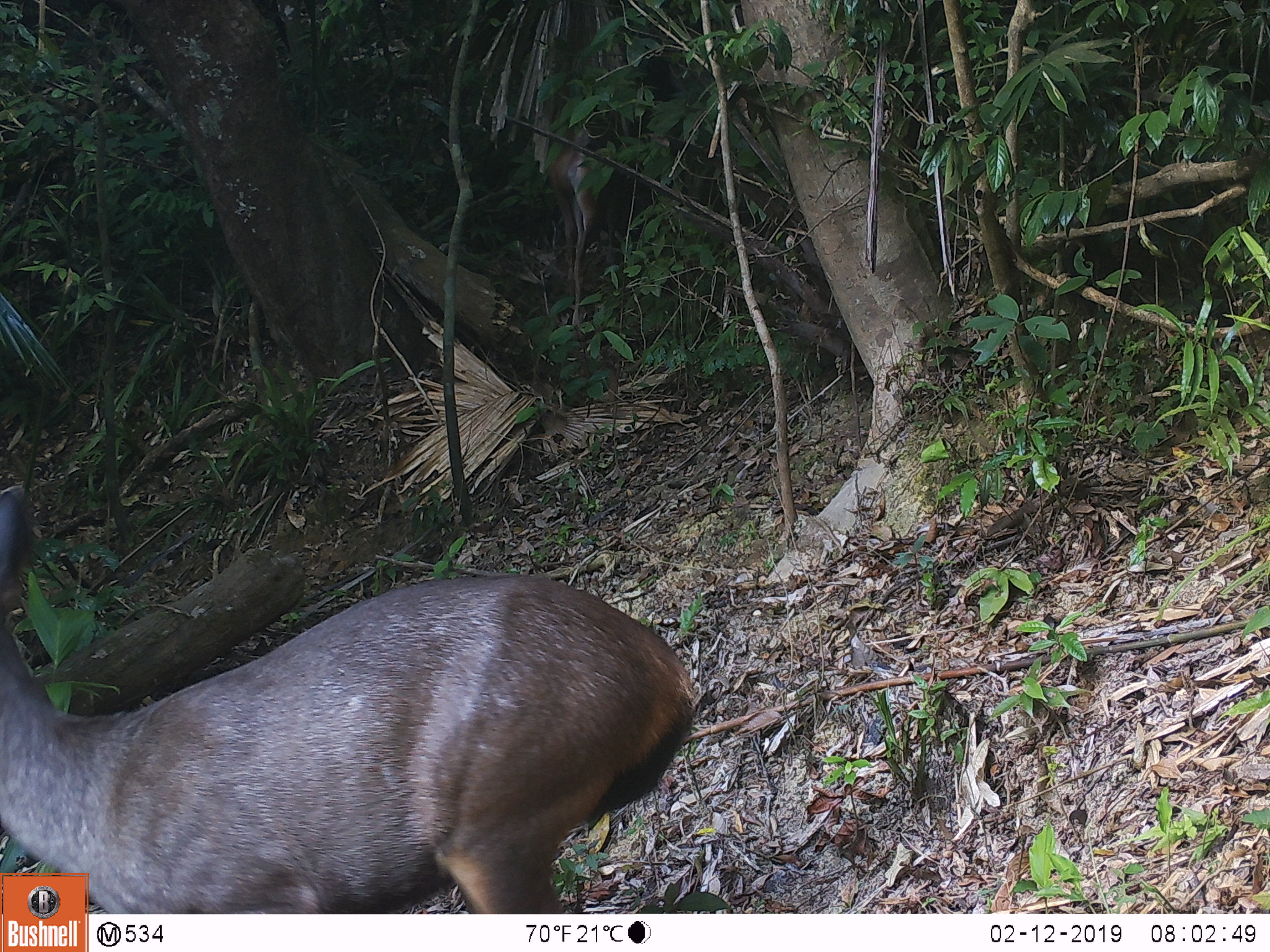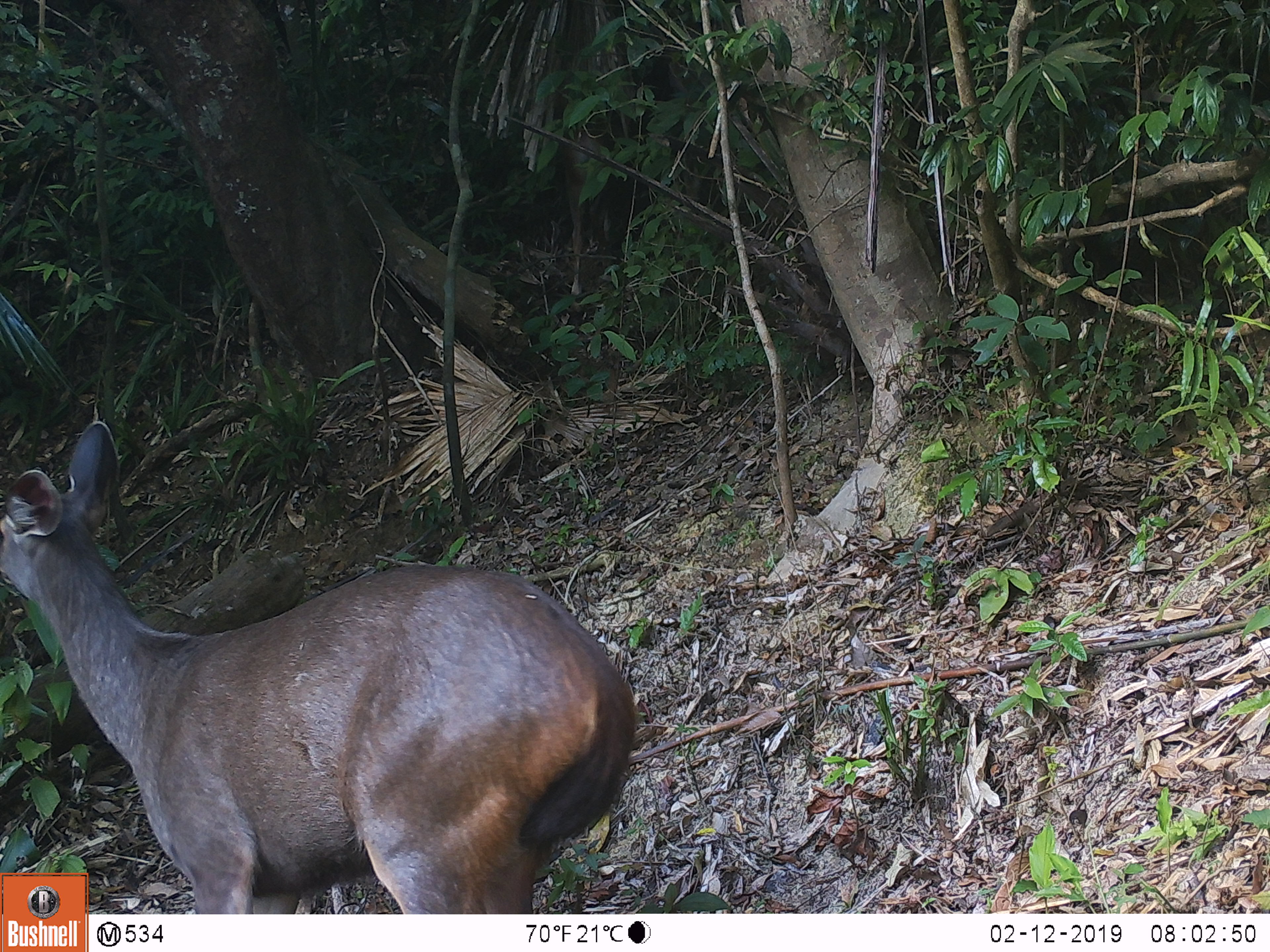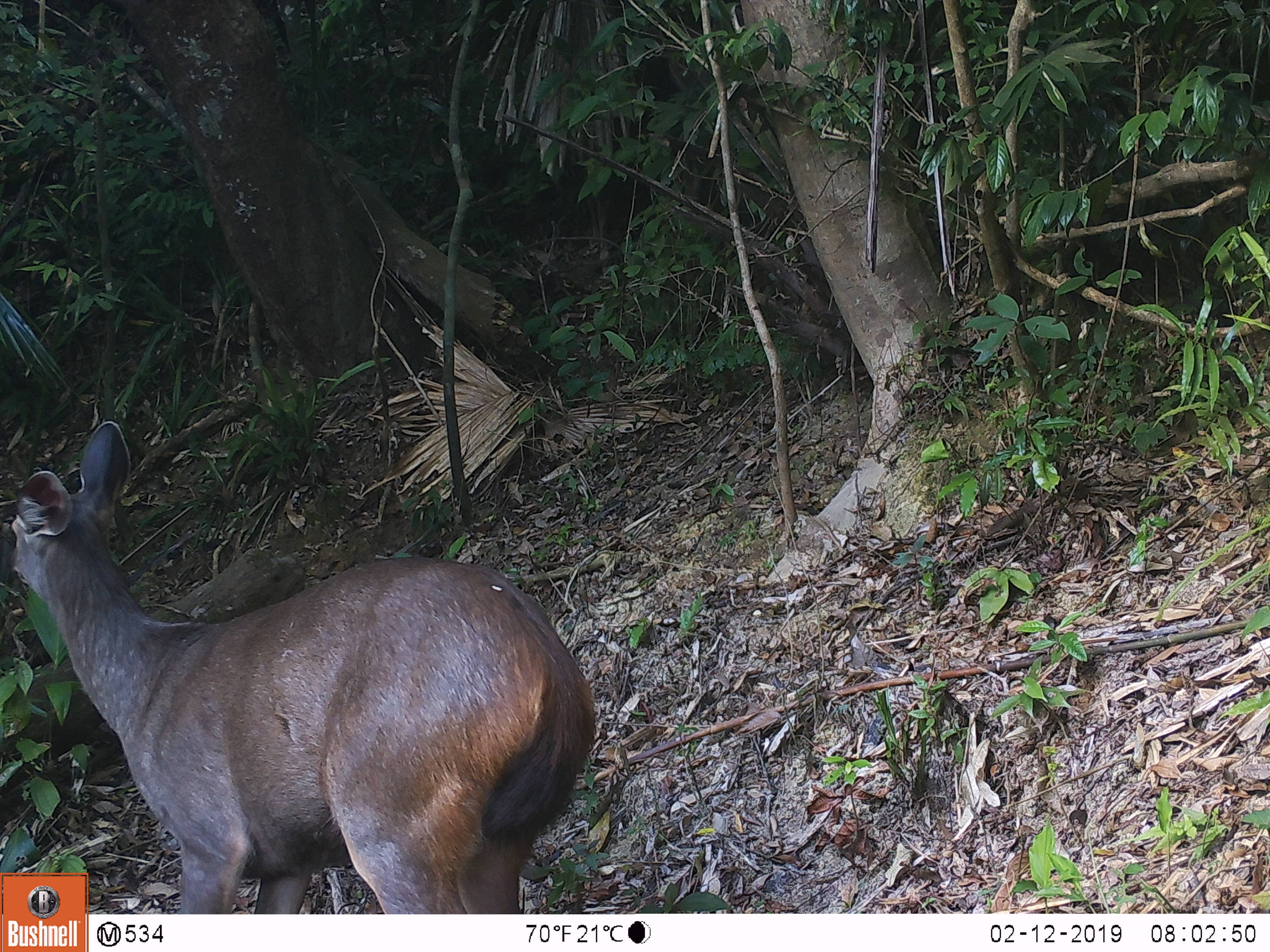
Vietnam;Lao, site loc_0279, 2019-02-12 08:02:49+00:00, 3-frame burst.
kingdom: Animalia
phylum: Chordata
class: Mammalia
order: Artiodactyla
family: Cervidae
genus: Rusa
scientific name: Rusa unicolor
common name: sambar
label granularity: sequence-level